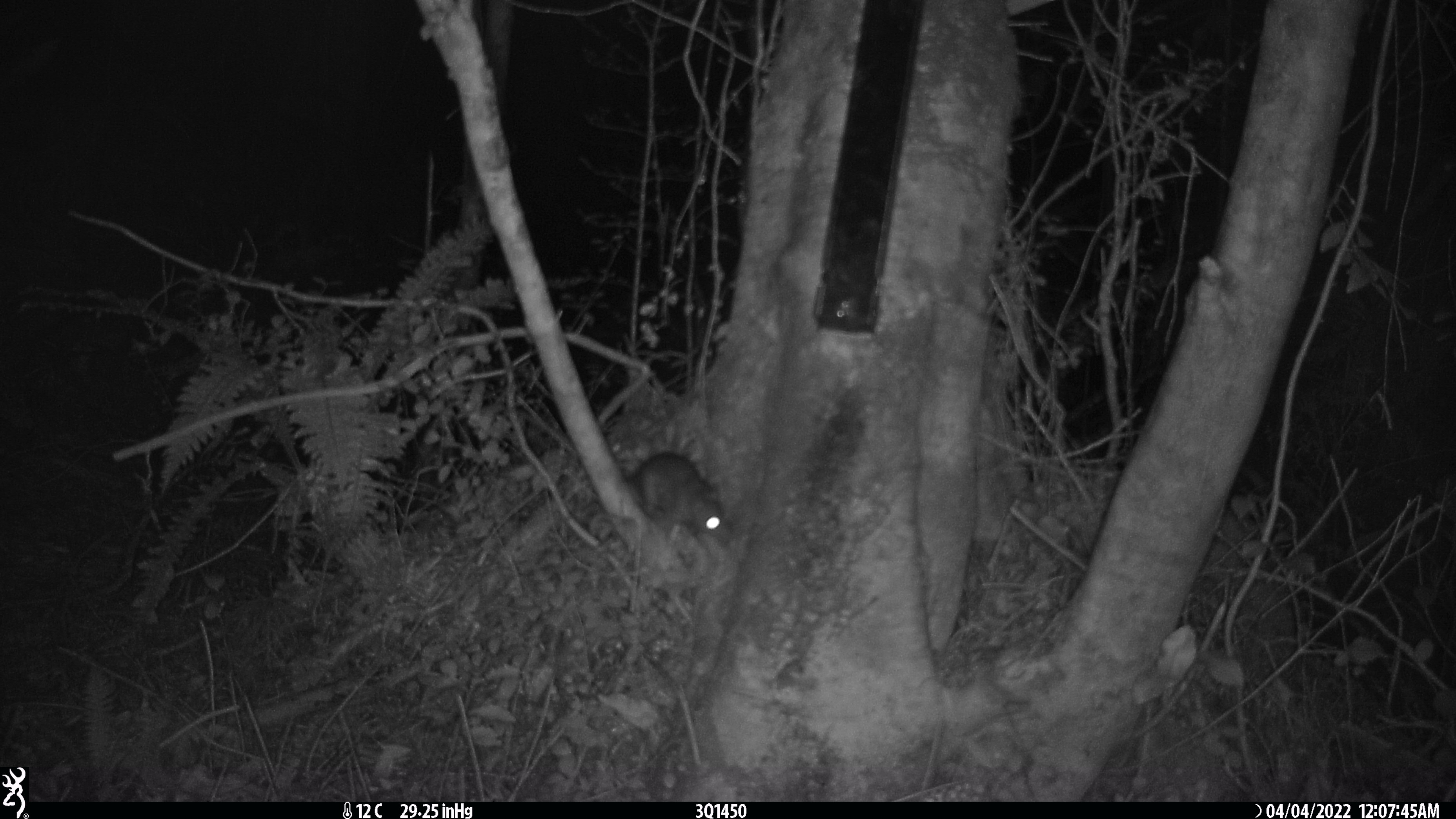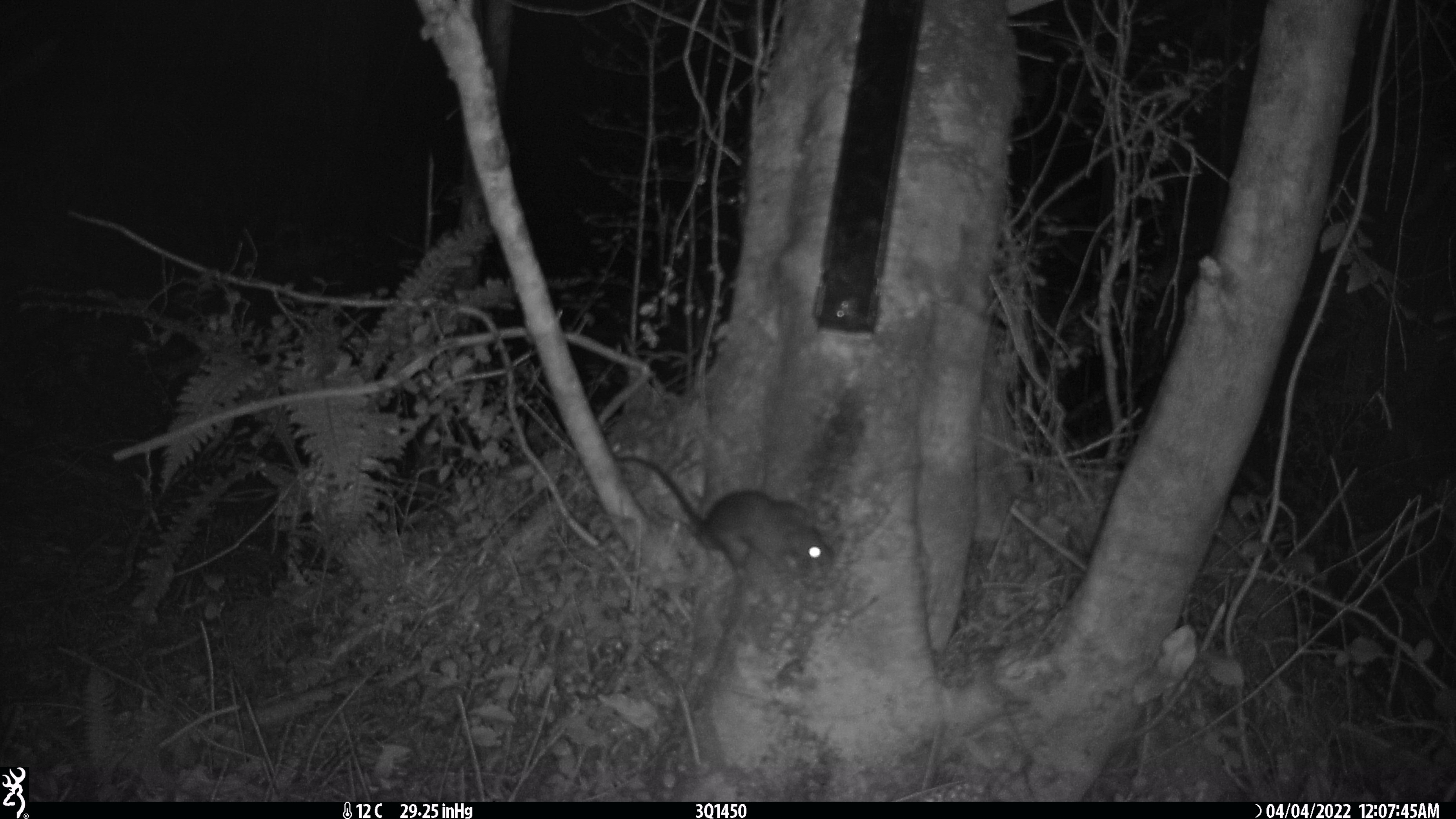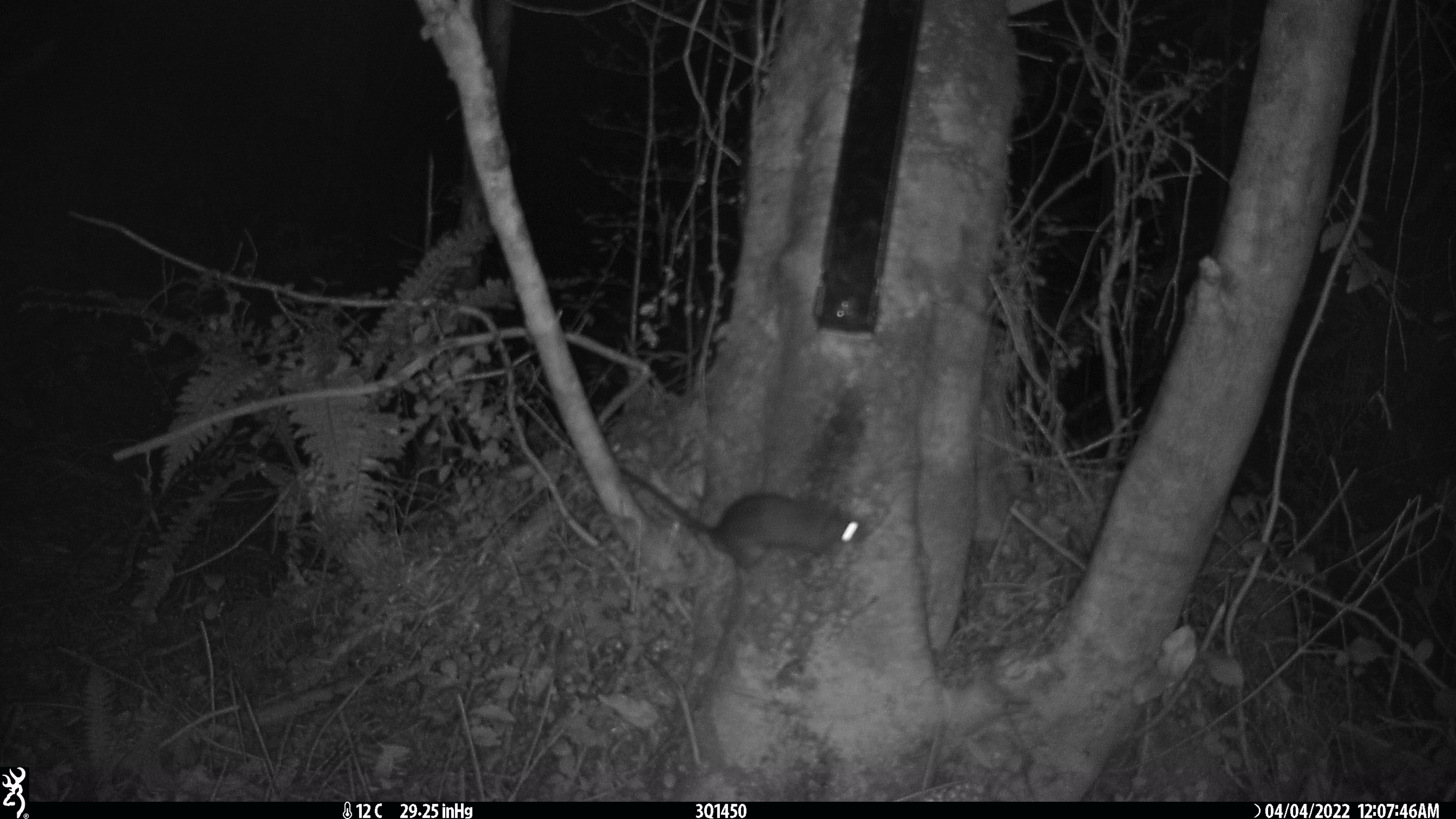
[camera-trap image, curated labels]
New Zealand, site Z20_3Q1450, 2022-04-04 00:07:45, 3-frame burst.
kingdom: Animalia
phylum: Chordata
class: Mammalia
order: Rodentia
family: Muridae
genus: Rattus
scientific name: Rattus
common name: rat